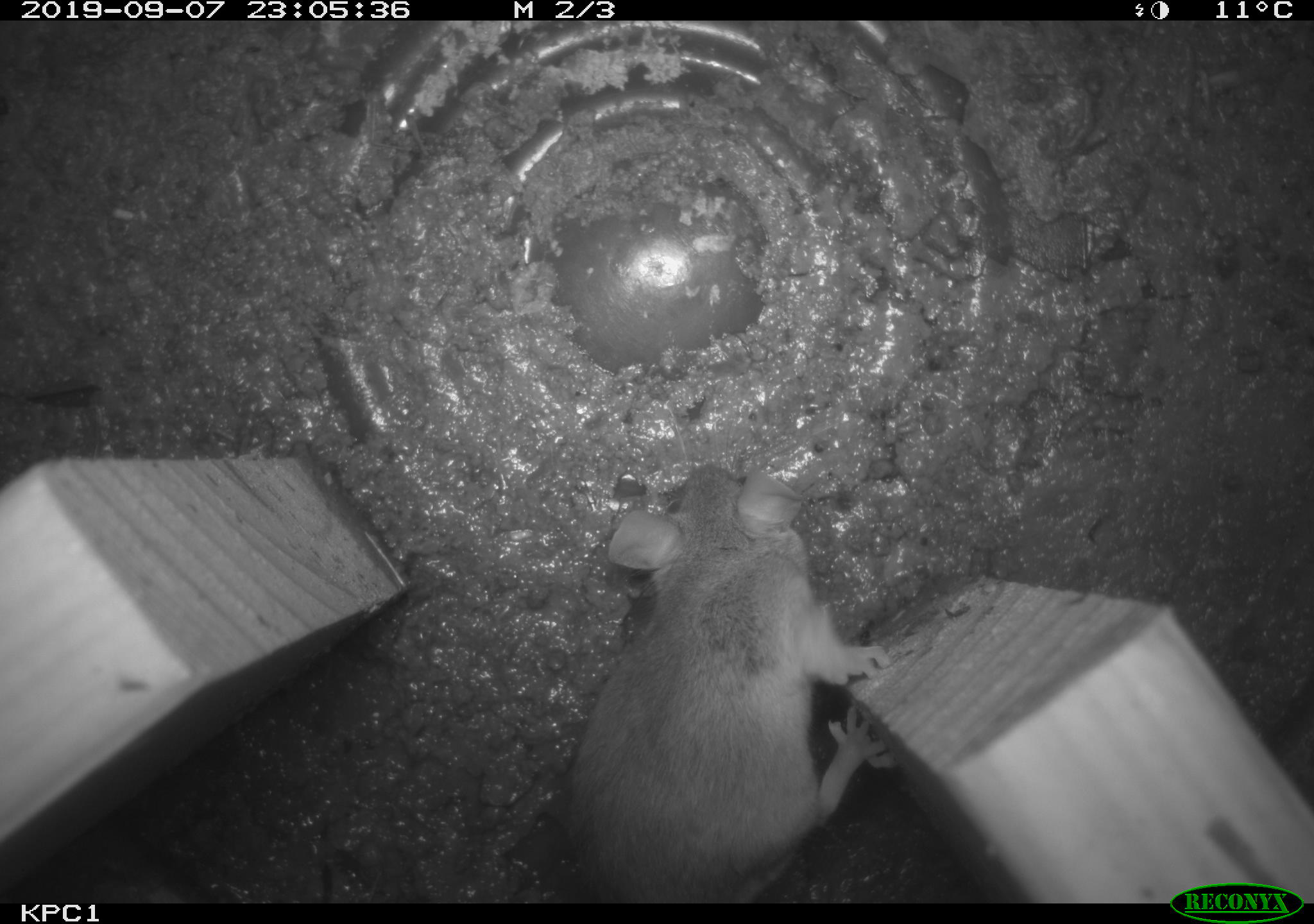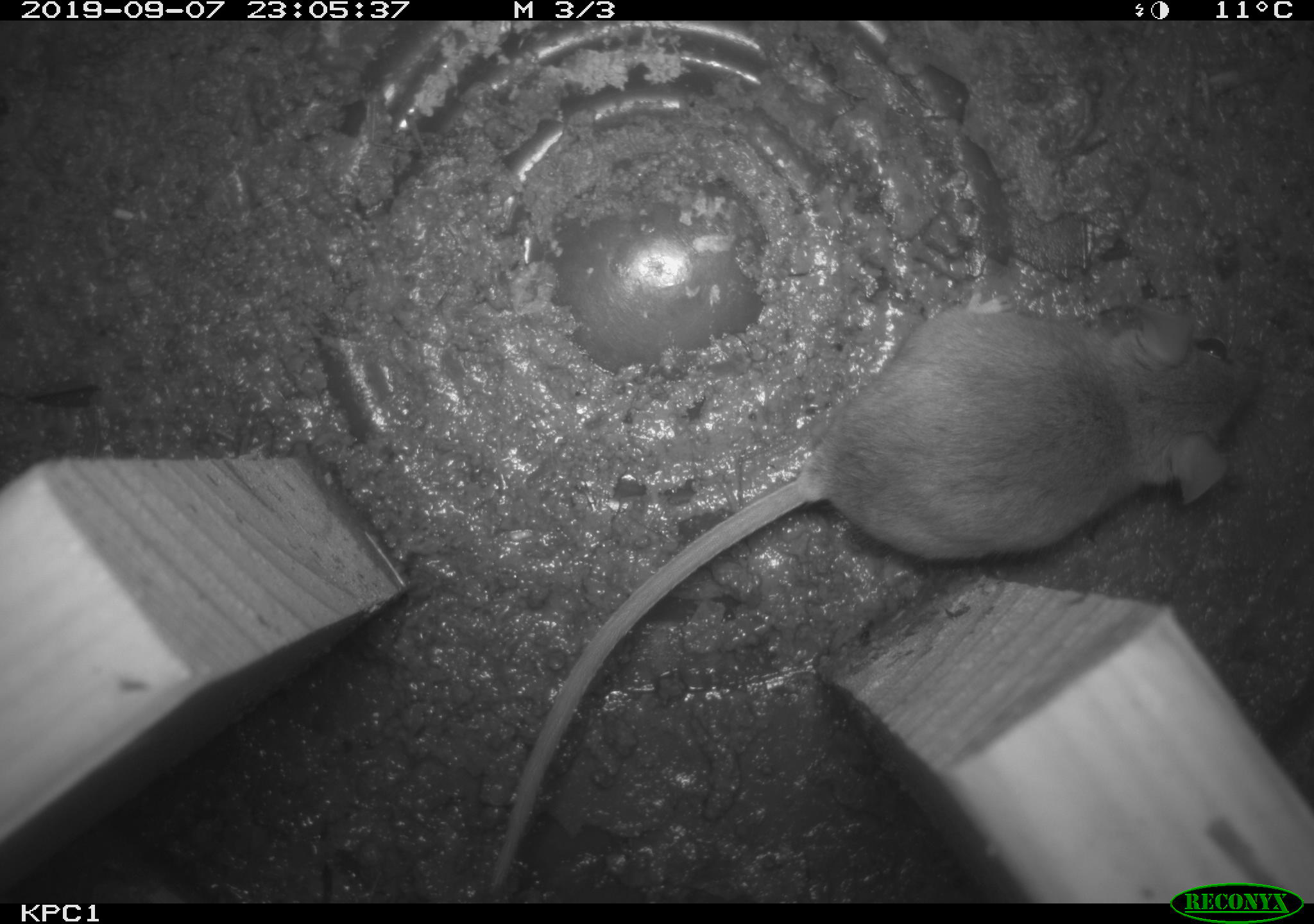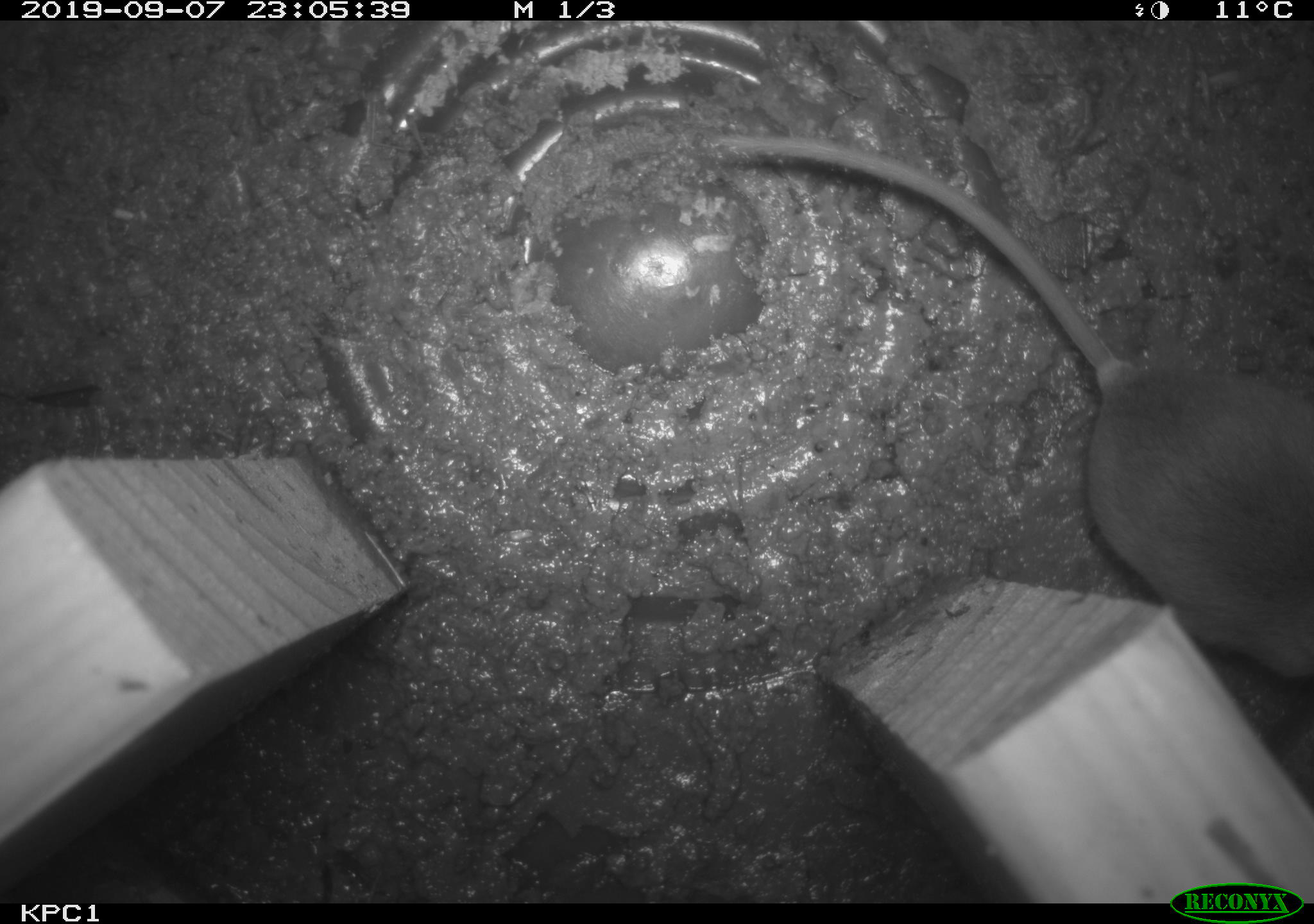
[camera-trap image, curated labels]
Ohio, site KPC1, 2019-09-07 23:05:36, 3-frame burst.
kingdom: Animalia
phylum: Chordata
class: Mammalia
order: Rodentia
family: Cricetidae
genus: Peromyscus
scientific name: Peromyscus leucopus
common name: white-footed mouse